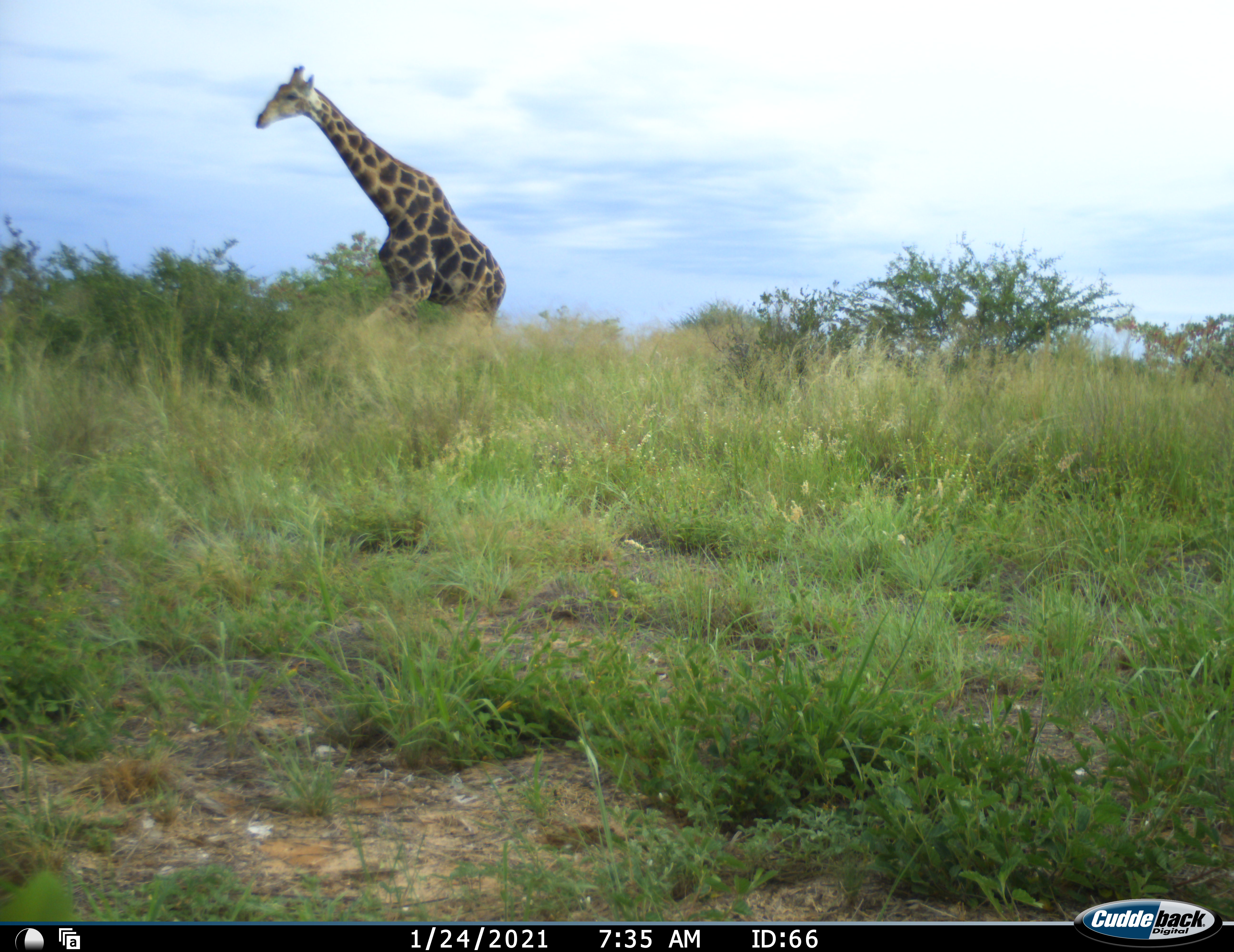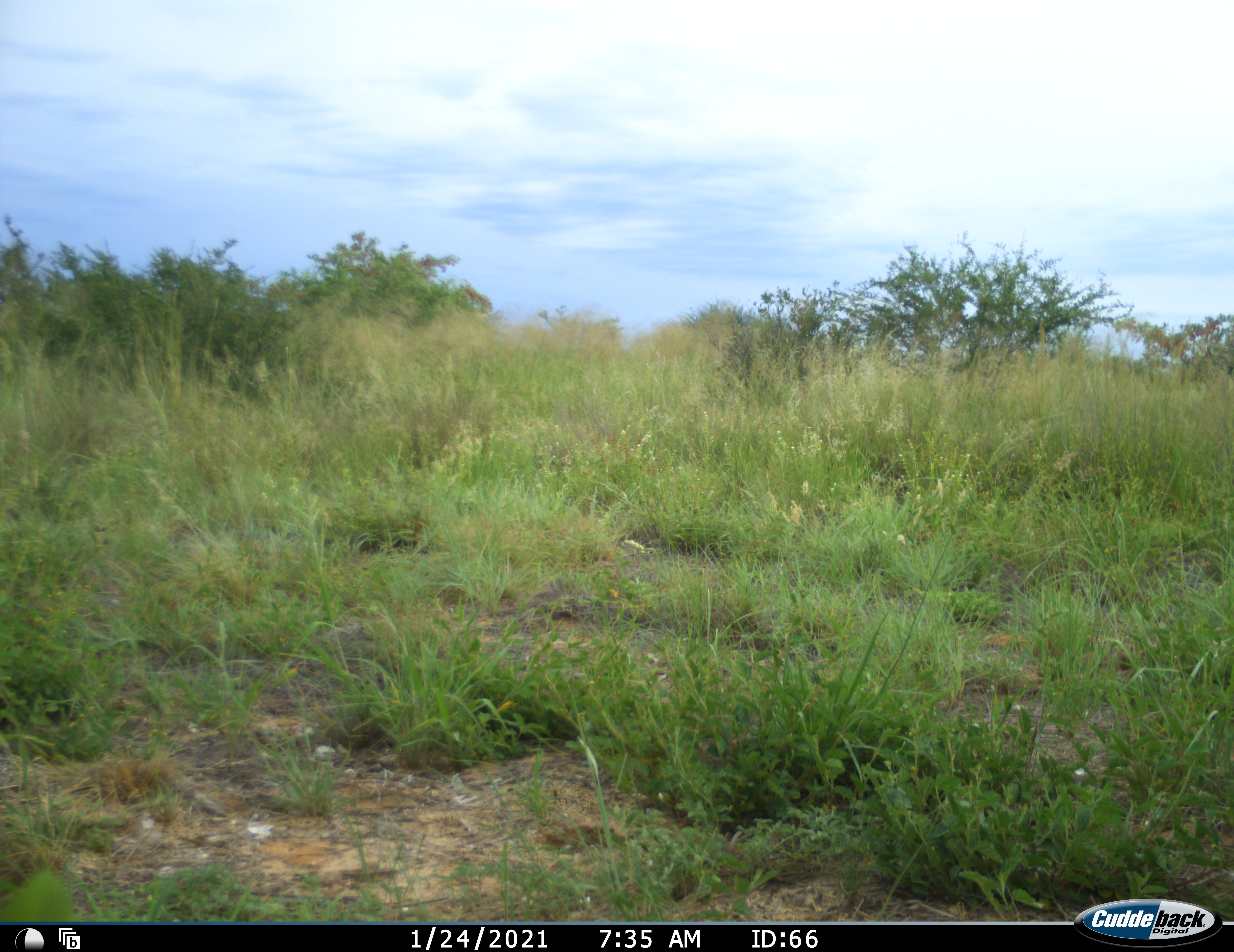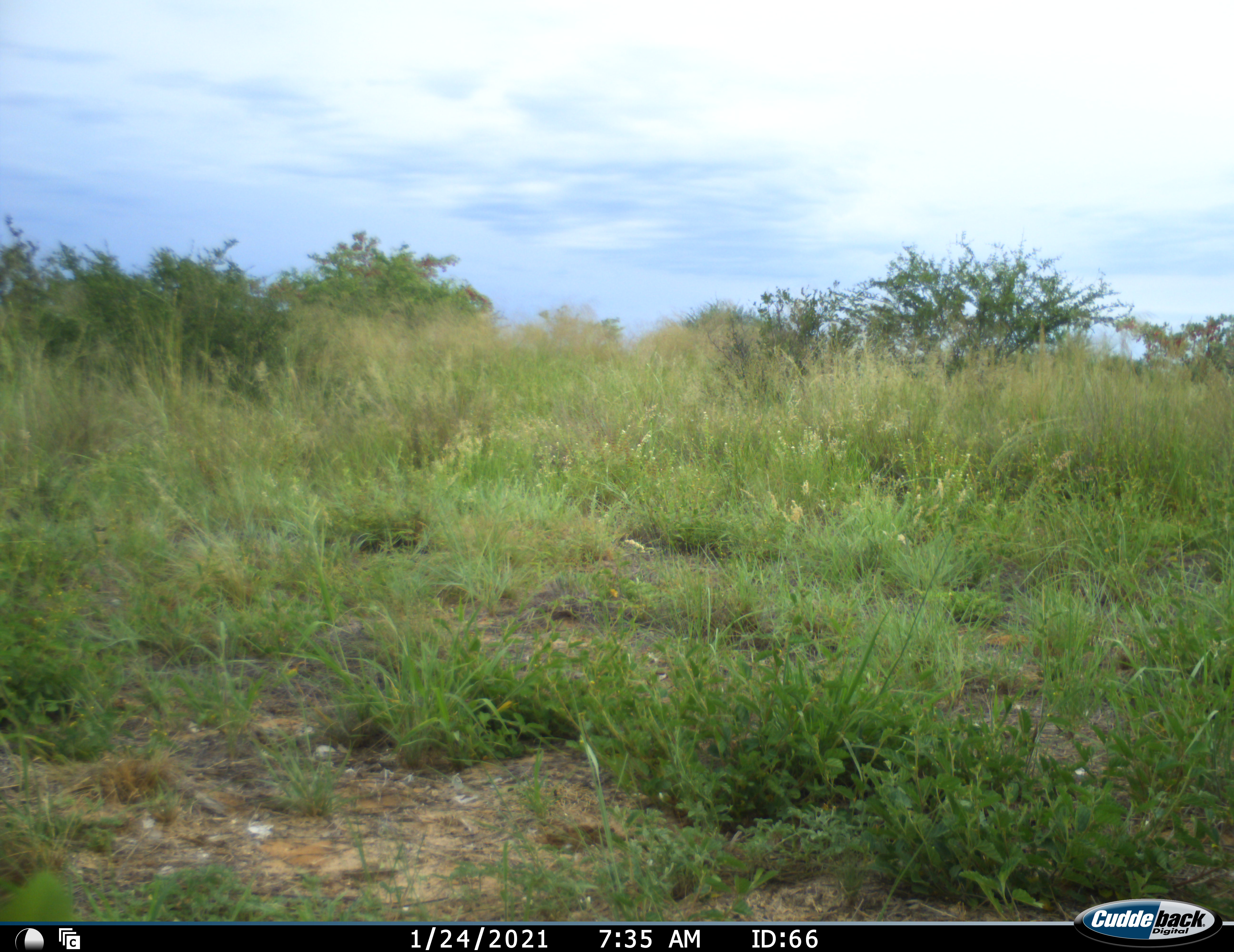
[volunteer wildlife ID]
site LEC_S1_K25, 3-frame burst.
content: unidentified animal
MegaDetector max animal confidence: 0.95